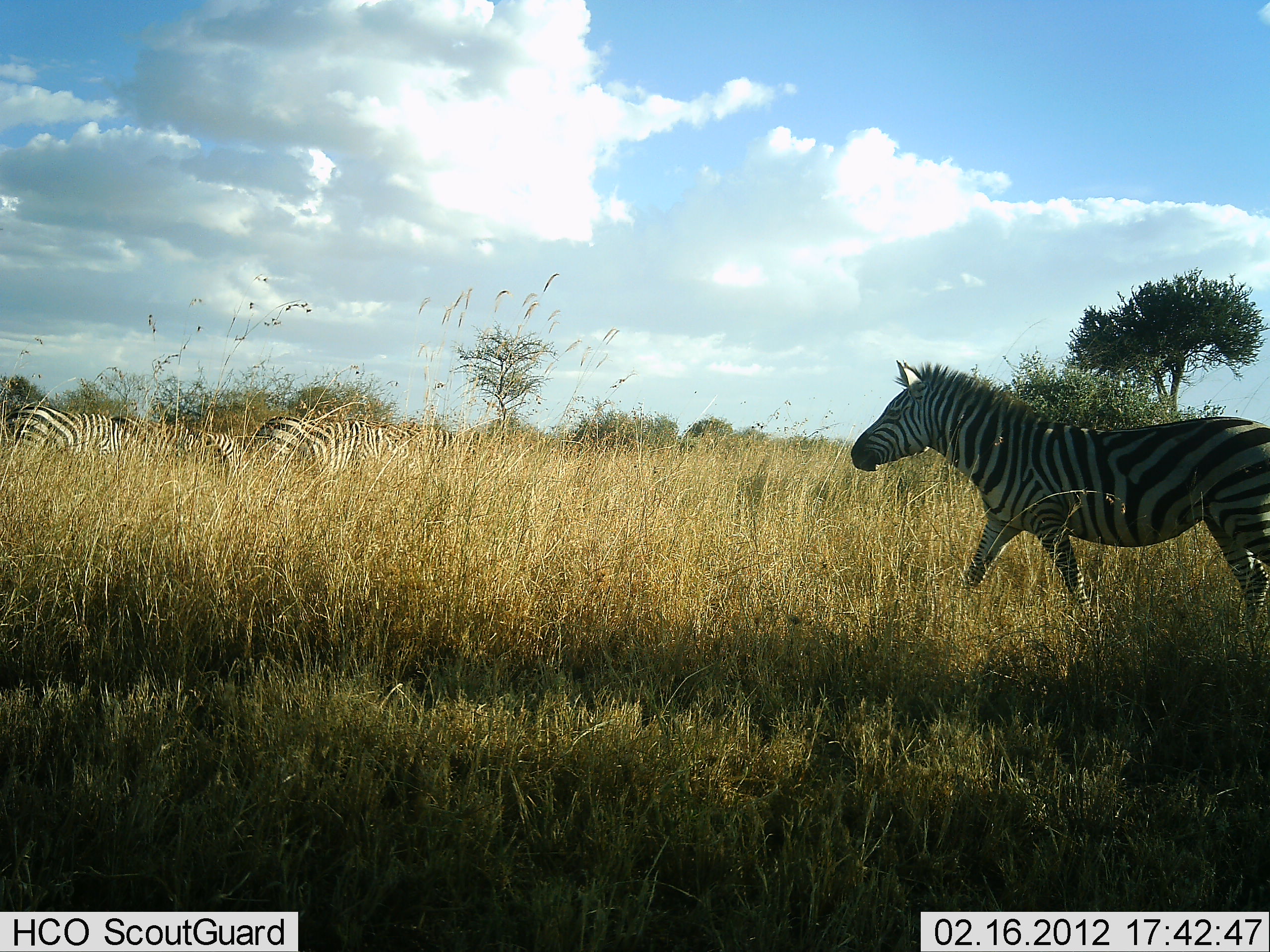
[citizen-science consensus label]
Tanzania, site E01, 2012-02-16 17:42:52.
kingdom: Animalia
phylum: Chordata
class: Mammalia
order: Perissodactyla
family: Equidae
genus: Equus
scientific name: Equus quagga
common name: plains zebra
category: zebra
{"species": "zebra (plains zebra) (Equus quagga)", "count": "5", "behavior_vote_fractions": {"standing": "52%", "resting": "0%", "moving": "87%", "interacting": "0%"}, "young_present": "0%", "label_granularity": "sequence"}